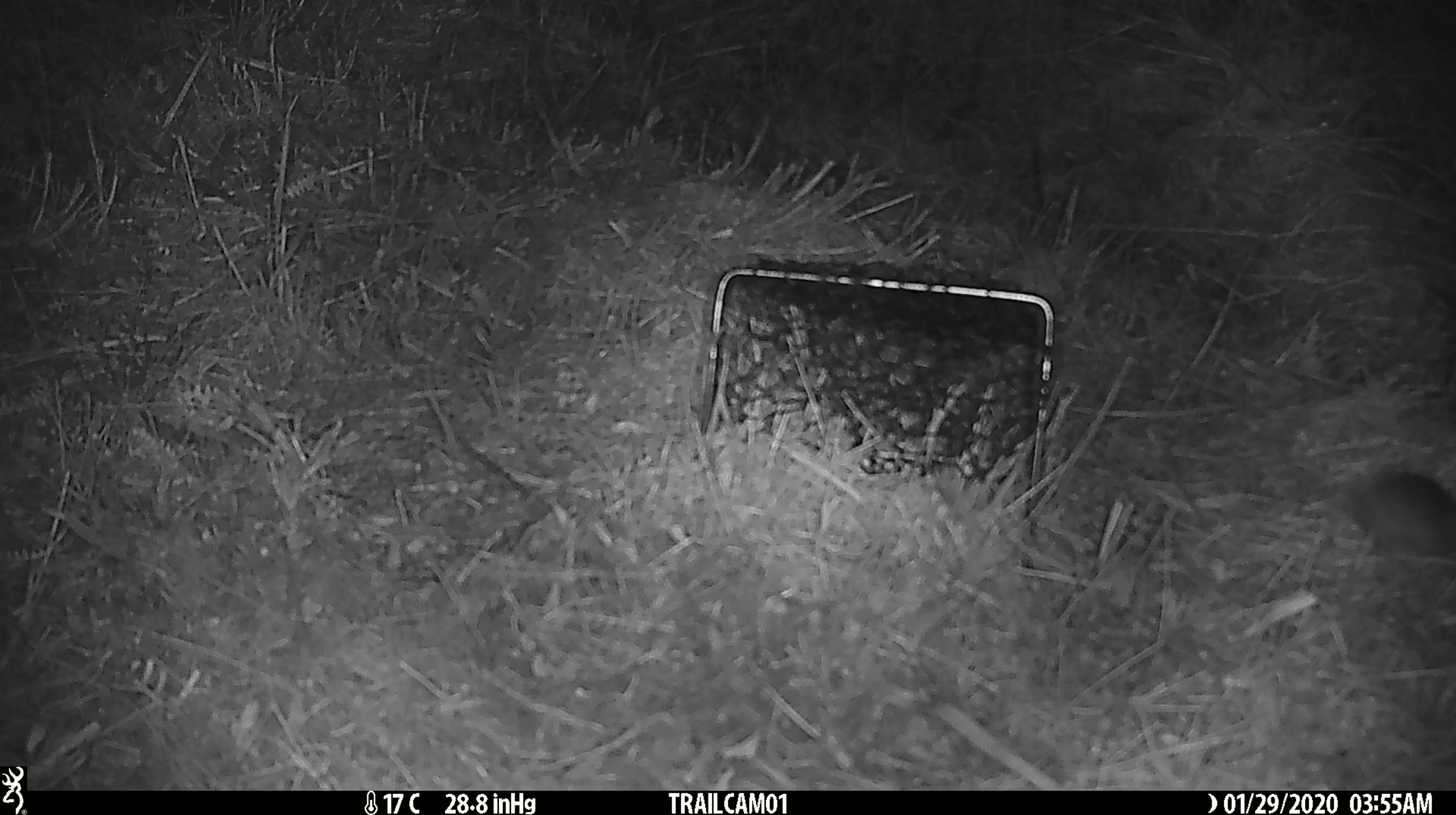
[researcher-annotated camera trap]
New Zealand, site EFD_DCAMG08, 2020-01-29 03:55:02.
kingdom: Animalia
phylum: Chordata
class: Mammalia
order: Rodentia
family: Muridae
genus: Mus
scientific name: Mus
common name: mouse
Mouse (Mus).